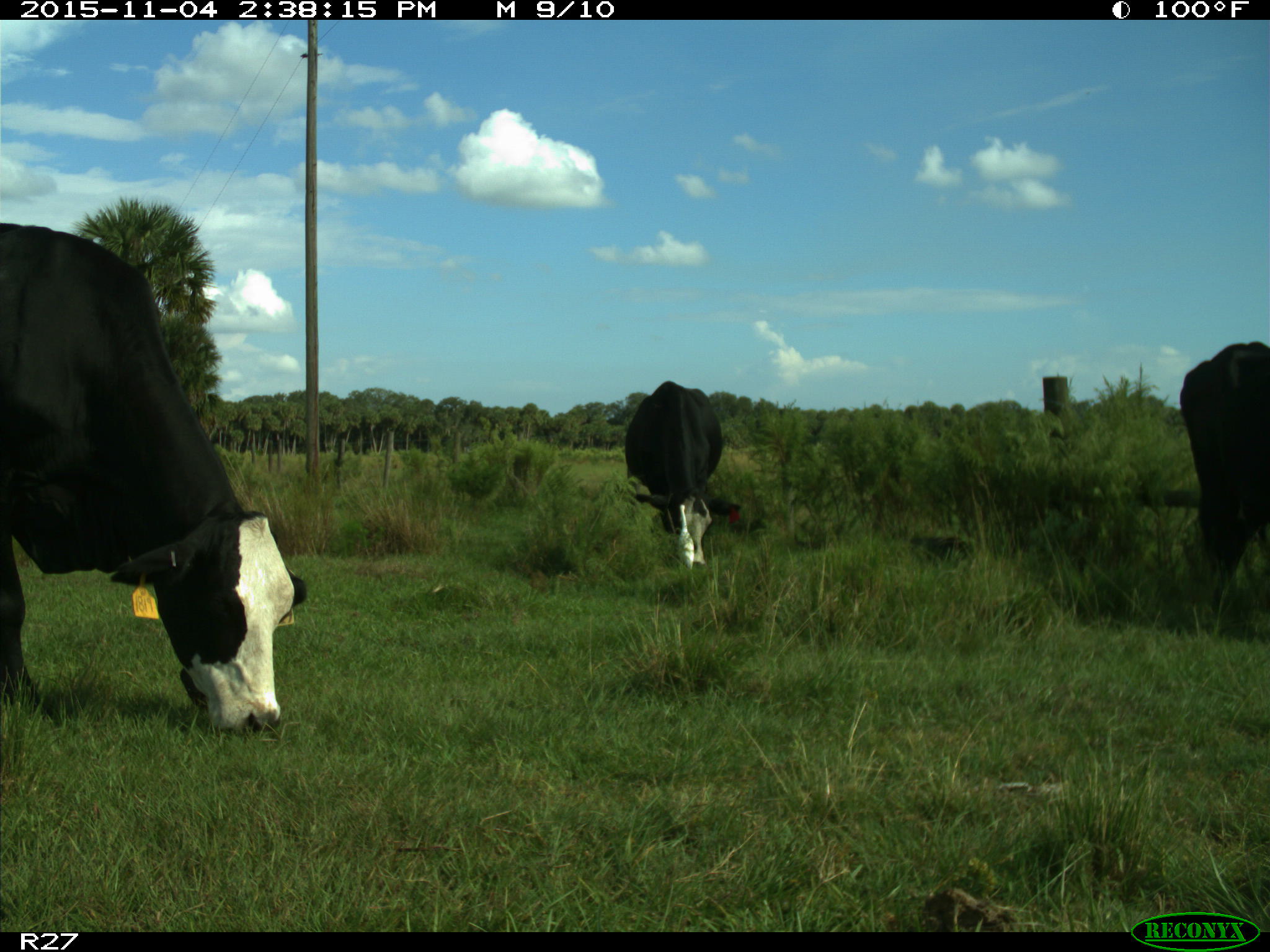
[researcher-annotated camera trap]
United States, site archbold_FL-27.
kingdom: Animalia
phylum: Chordata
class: Mammalia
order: Artiodactyla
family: Bovidae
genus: Bos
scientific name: Bos taurus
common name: domestic cow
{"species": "Bos taurus (domestic cow)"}